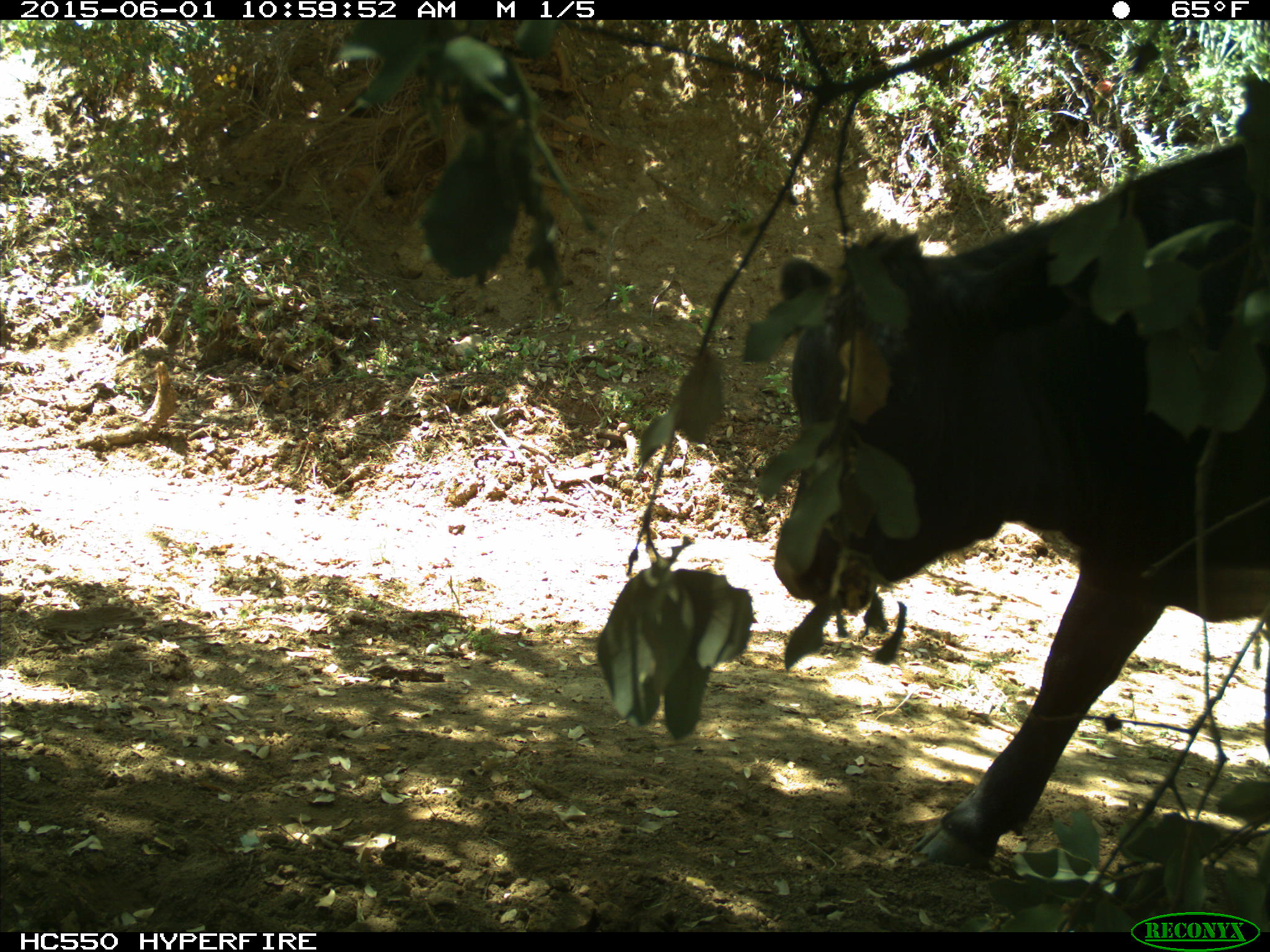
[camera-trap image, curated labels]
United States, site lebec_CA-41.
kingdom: Animalia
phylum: Chordata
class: Mammalia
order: Artiodactyla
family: Bovidae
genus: Bos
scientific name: Bos taurus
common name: domestic cow